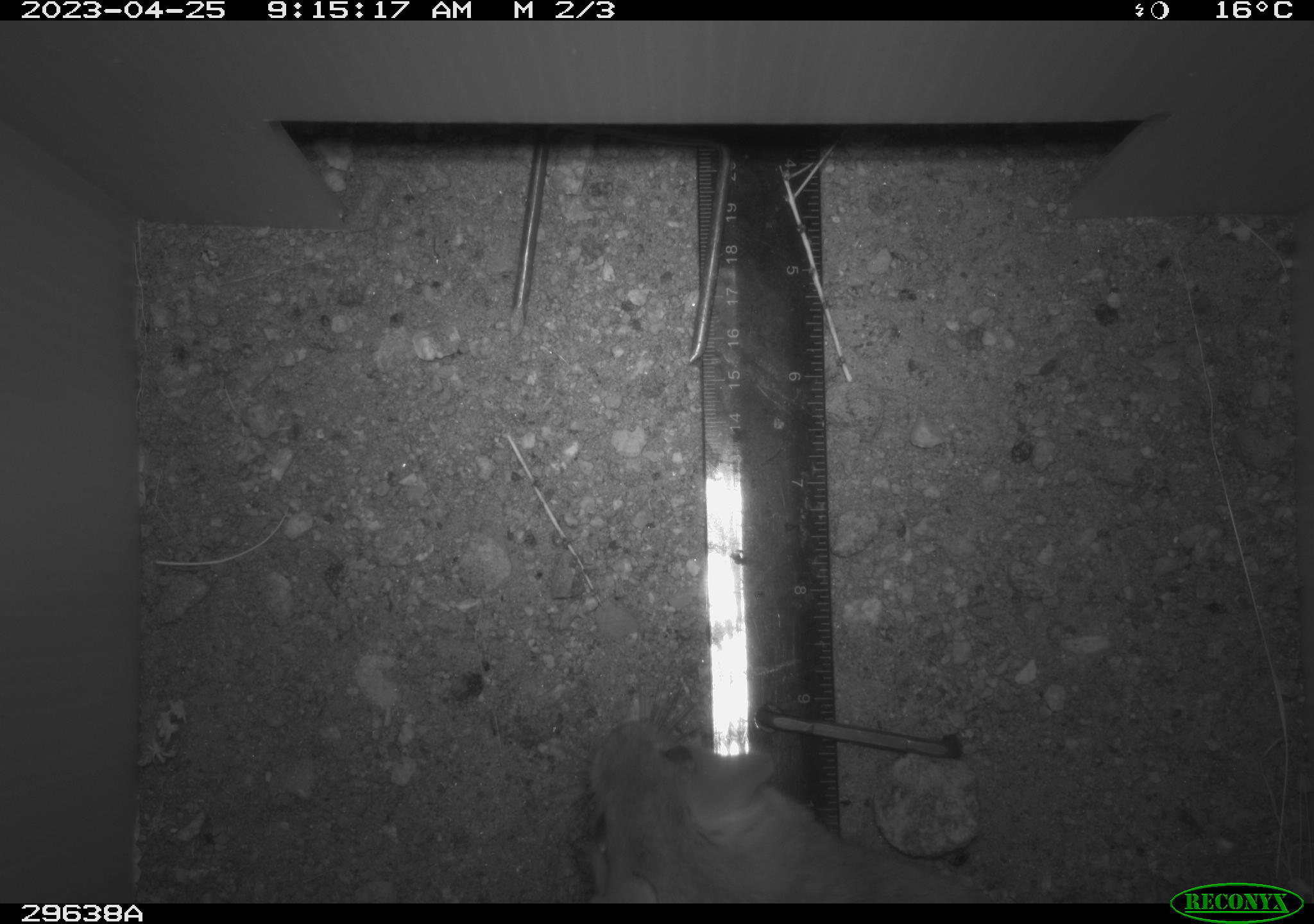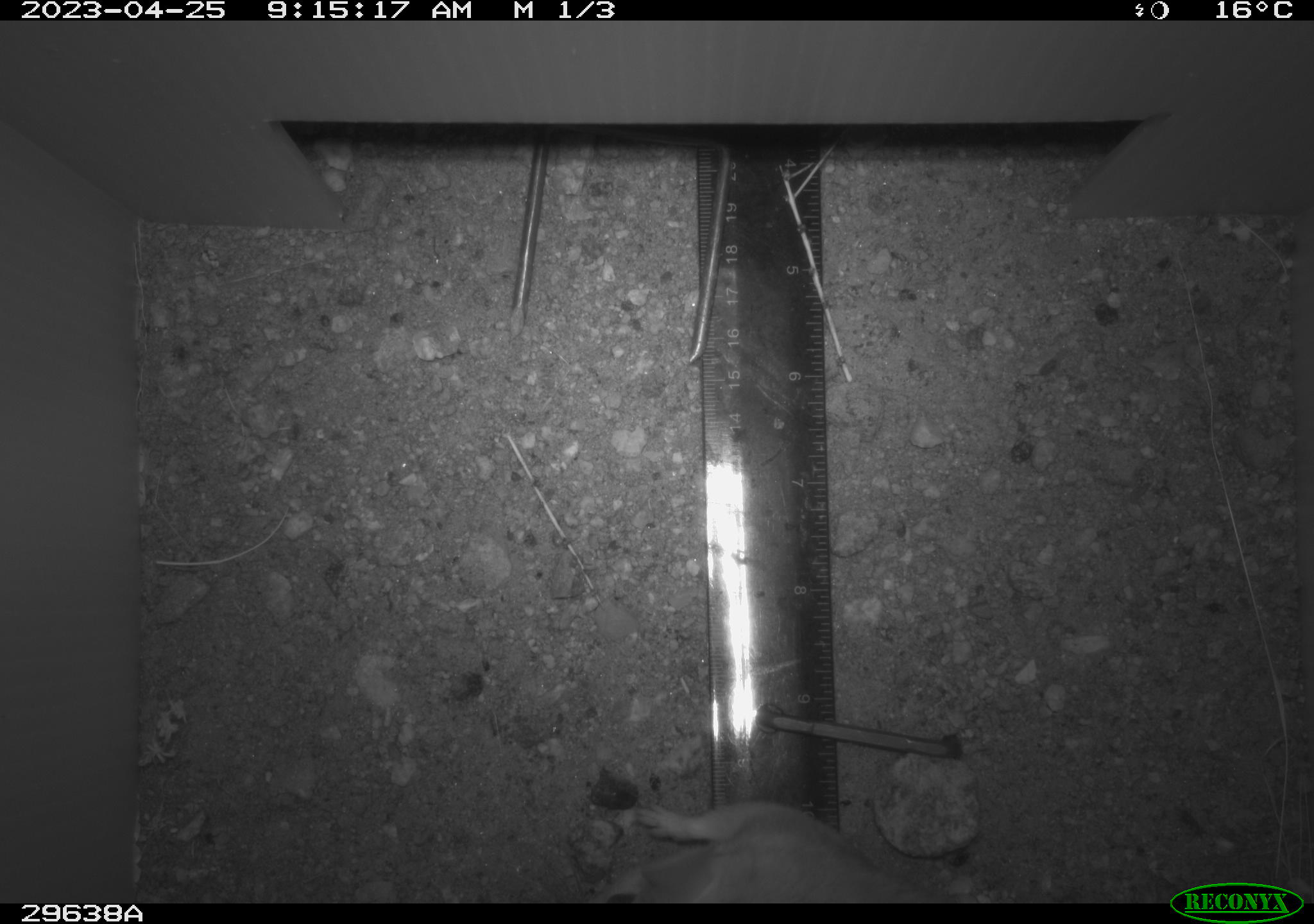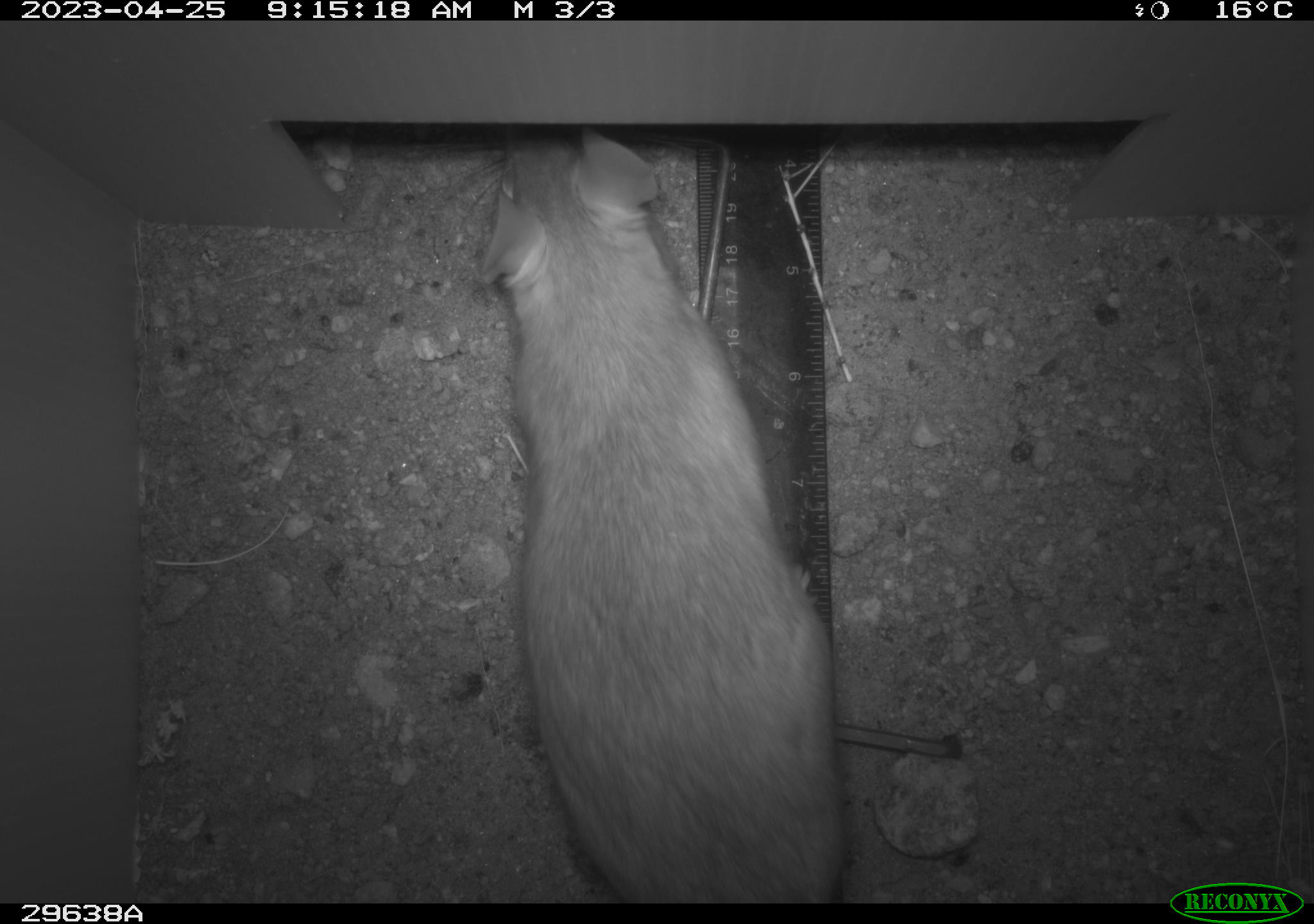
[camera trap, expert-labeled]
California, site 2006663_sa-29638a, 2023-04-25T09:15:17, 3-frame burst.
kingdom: Animalia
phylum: Chordata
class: Mammalia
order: Rodentia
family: Cricetidae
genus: Neotoma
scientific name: Neotoma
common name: pack rat or woodrat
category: neotoma species